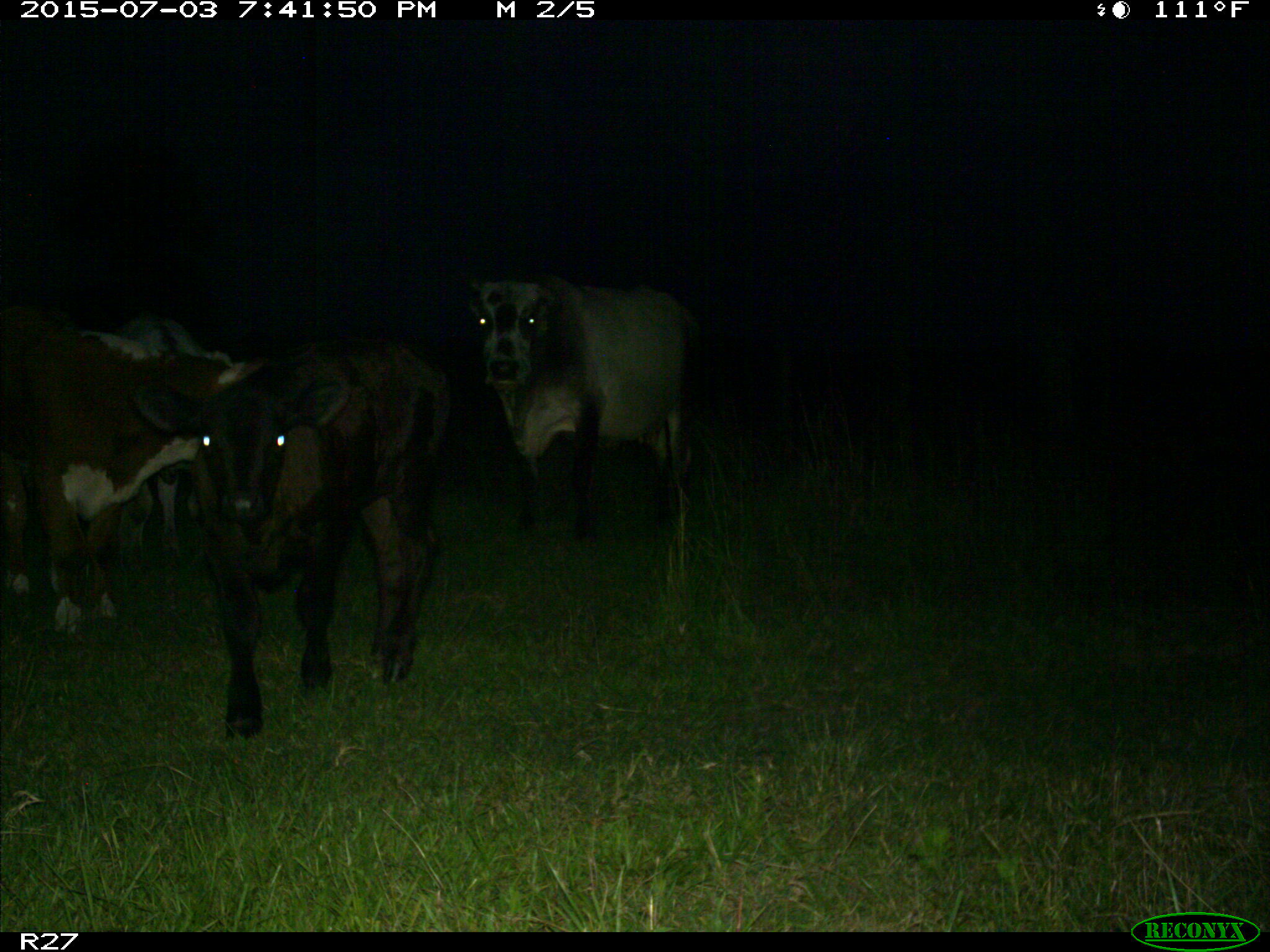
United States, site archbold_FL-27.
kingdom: Animalia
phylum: Chordata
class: Mammalia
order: Artiodactyla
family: Bovidae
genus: Bos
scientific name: Bos taurus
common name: domestic cow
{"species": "Bos taurus (domestic cow)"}